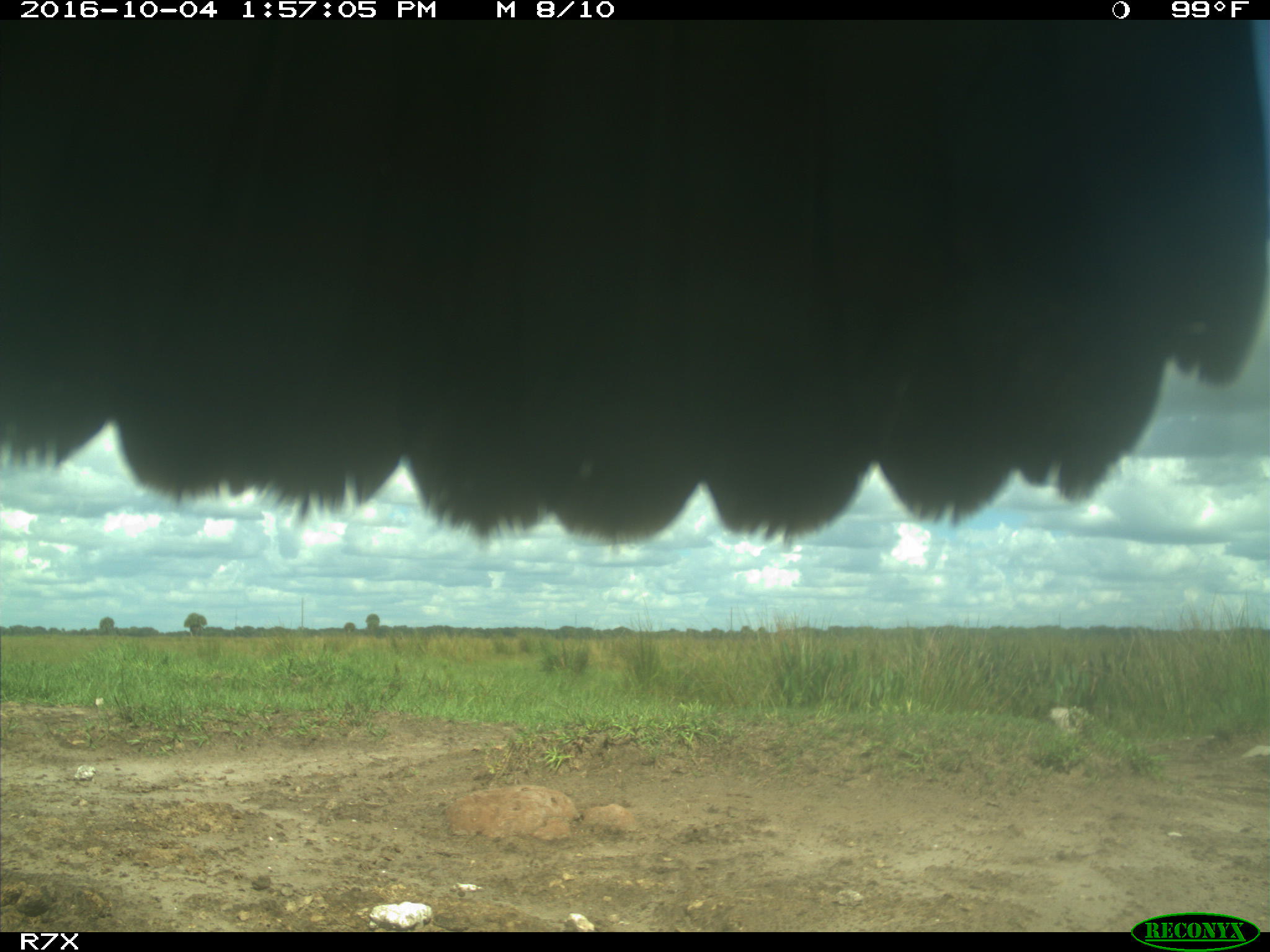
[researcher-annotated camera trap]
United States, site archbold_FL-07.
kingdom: Animalia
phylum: Chordata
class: Aves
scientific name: Aves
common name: birds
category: unidentified bird